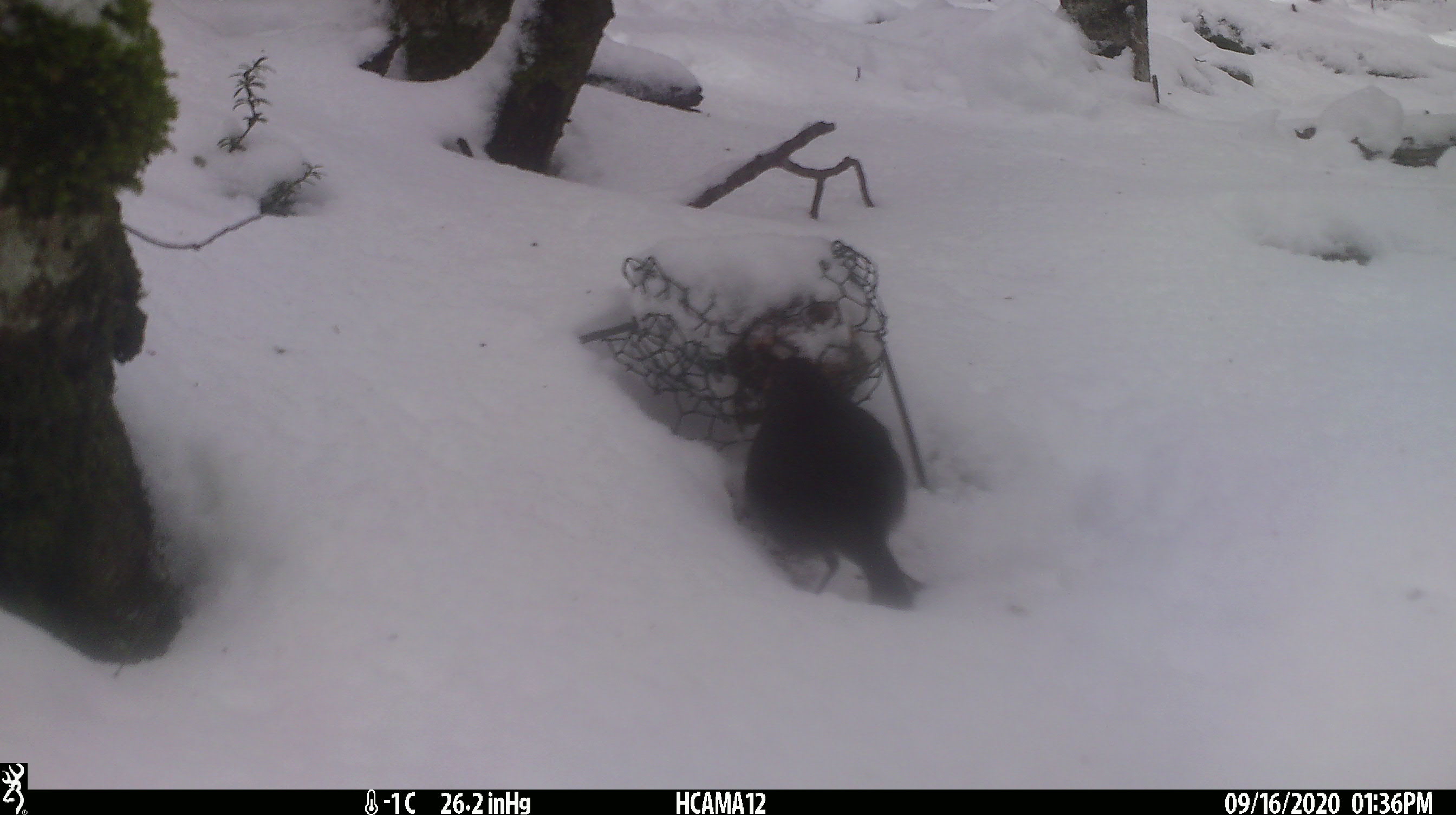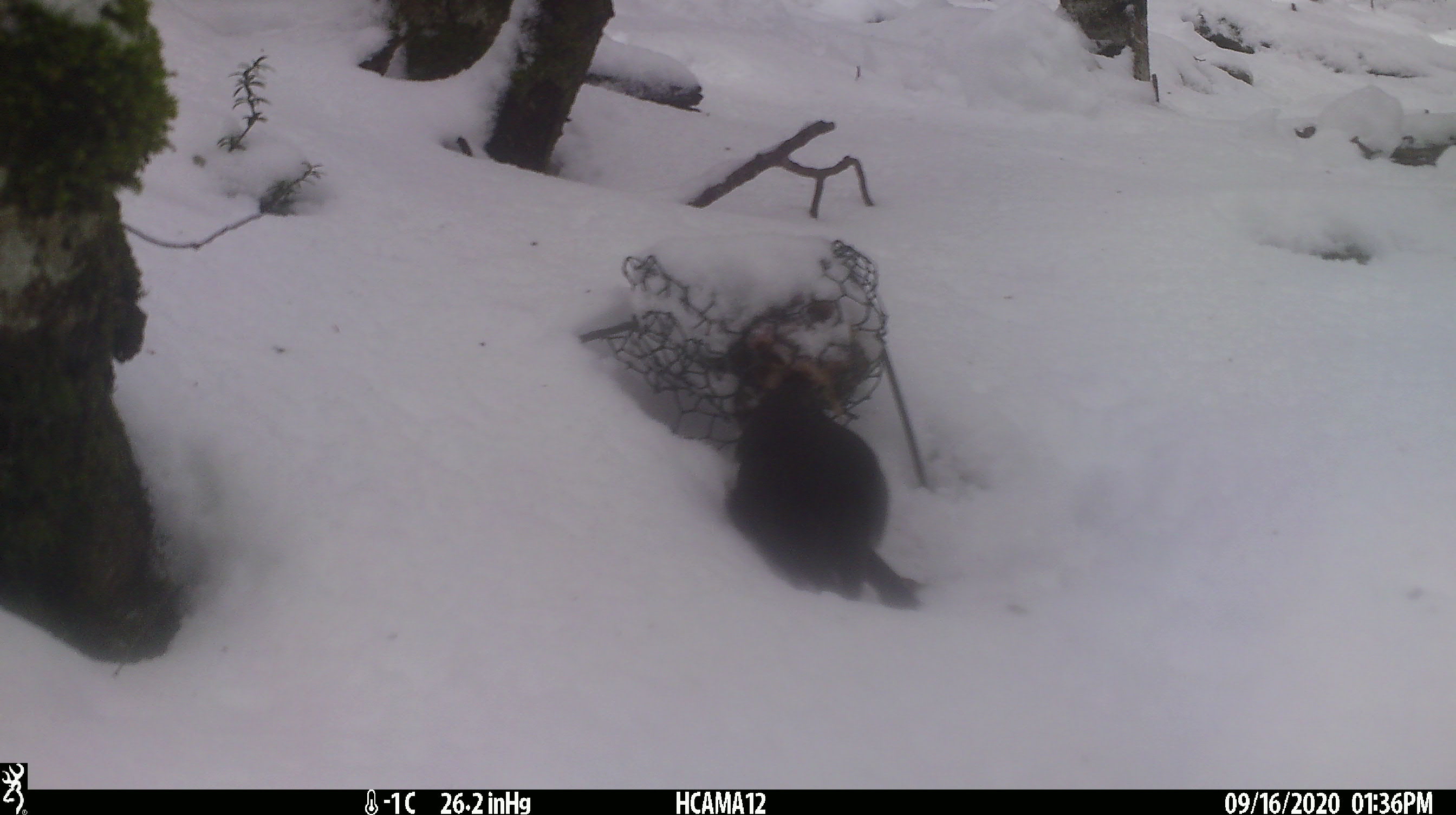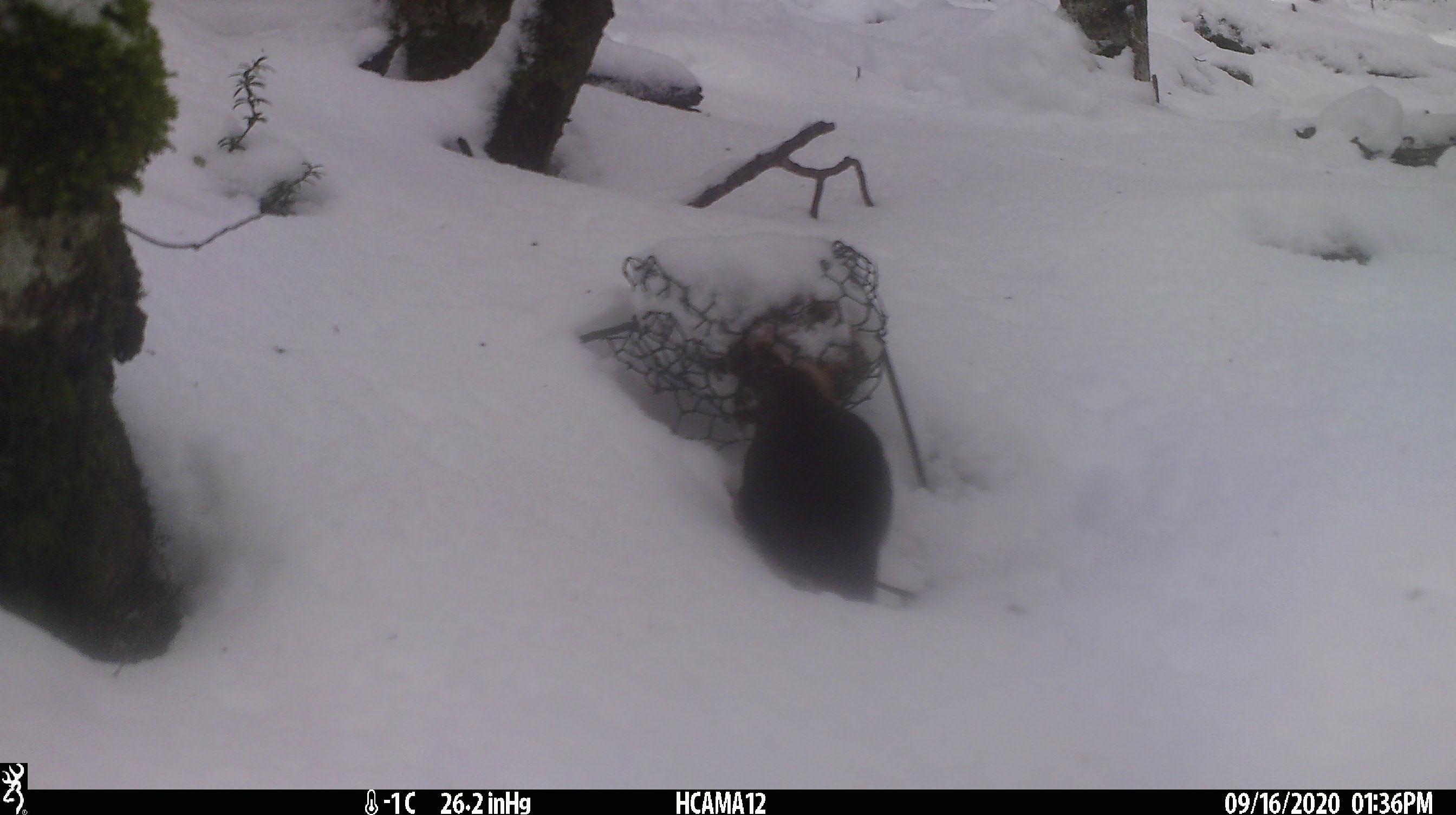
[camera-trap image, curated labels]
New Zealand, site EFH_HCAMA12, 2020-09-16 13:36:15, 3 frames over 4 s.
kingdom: Animalia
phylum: Chordata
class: Aves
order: Passeriformes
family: Petroicidae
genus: Petroica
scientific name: Petroica australis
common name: new zealand robin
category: robin